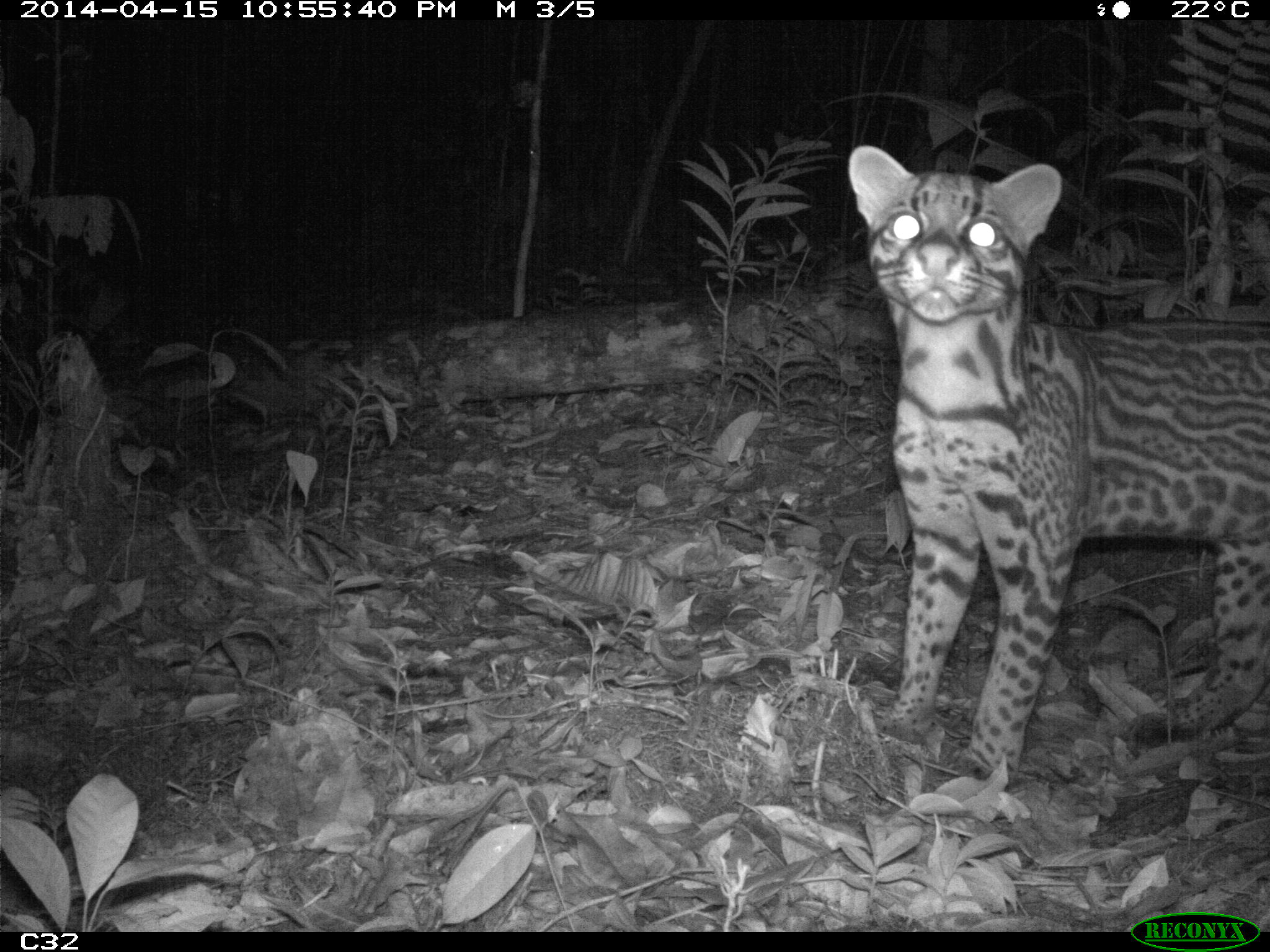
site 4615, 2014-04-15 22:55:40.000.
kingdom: Animalia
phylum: Chordata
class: Mammalia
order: Carnivora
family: Felidae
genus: Leopardus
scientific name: Leopardus pardalis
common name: ocelot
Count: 1.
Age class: adult.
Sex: female.